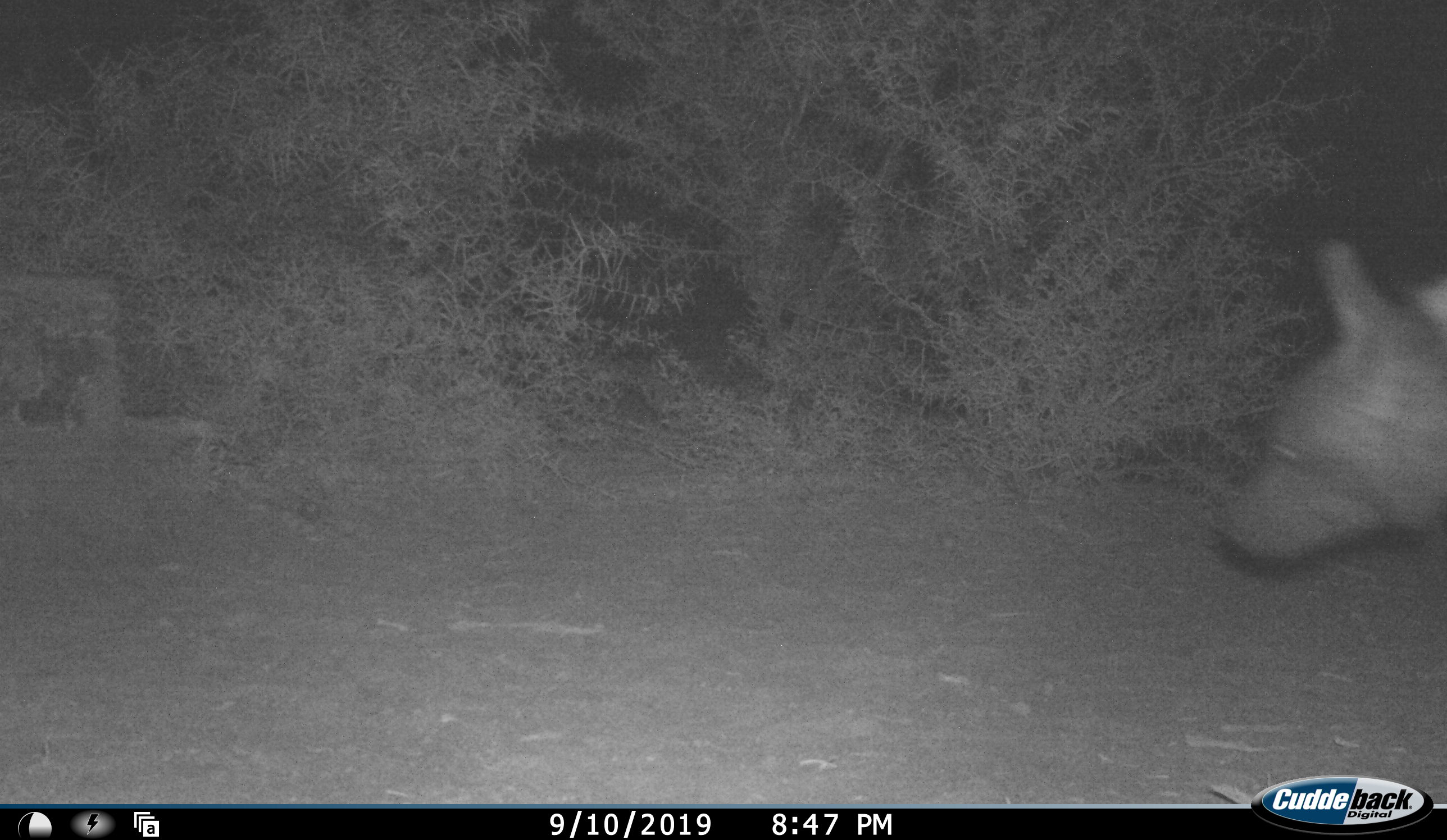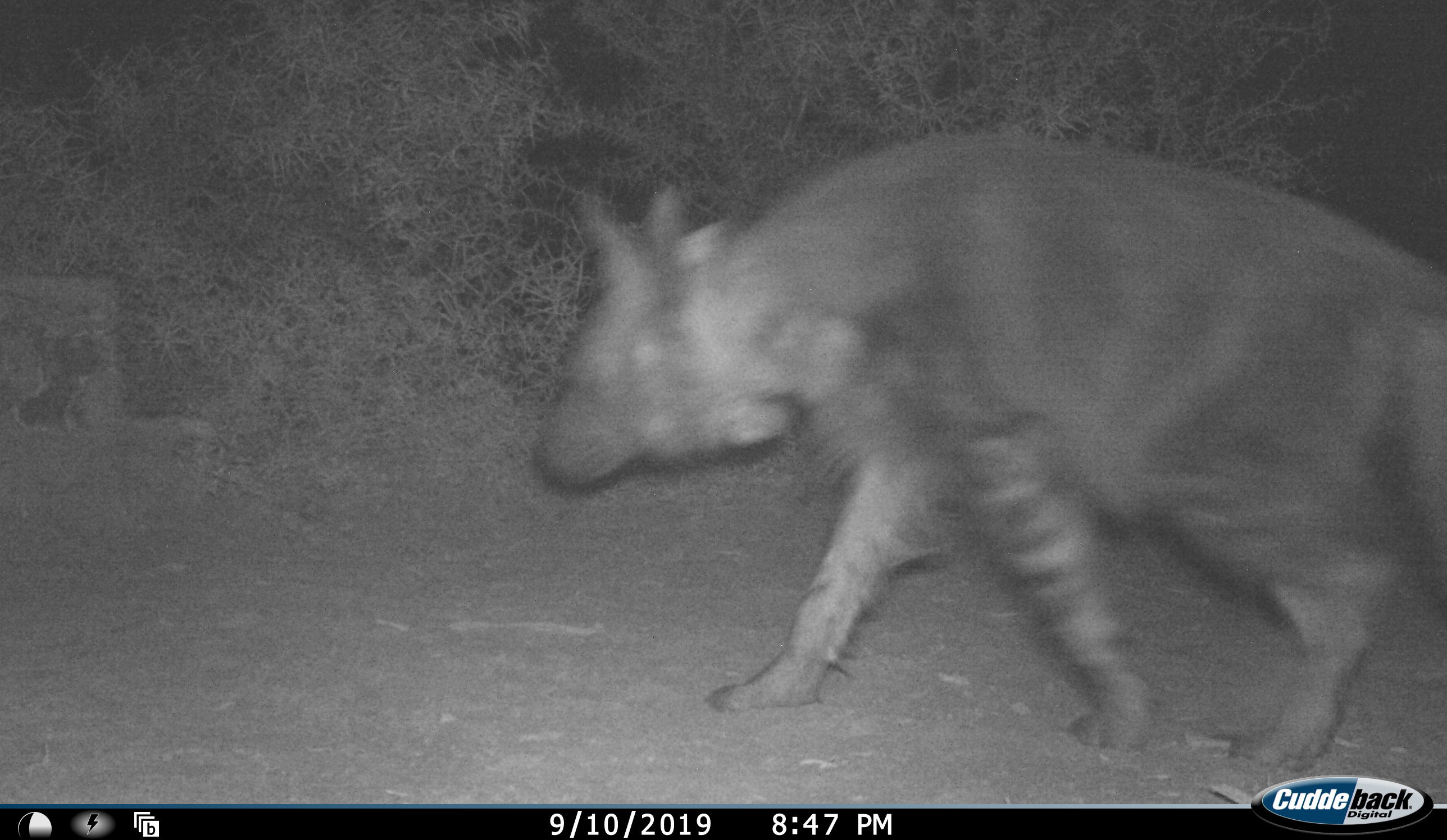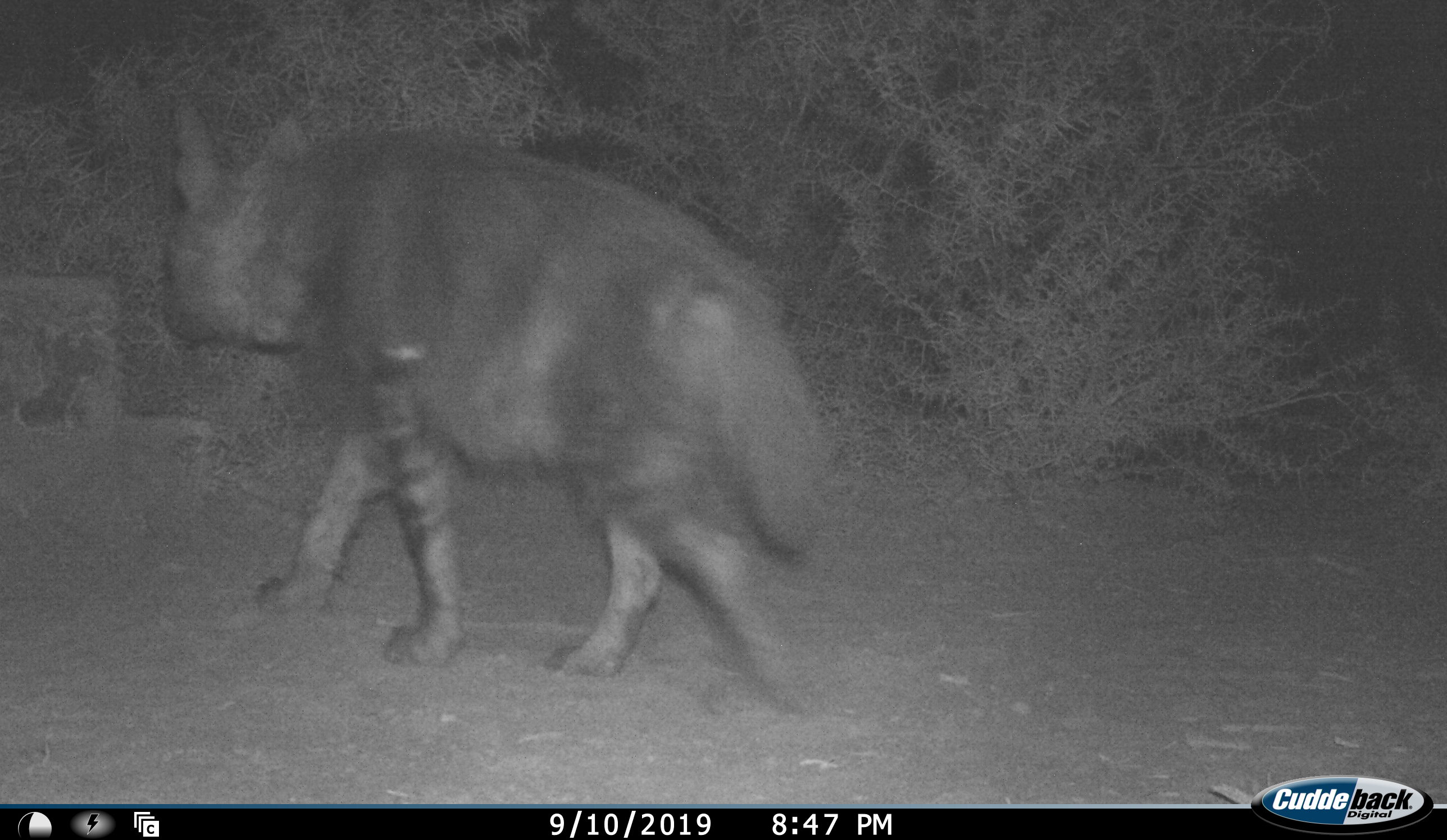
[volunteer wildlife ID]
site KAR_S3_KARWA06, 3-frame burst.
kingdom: Animalia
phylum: Chordata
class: Mammalia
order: Carnivora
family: Hyaenidae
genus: Parahyaena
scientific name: Parahyaena brunnea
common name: brown hyena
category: hyenabrown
Hyenabrown (brown hyena) (Parahyaena brunnea), count 1. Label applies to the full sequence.